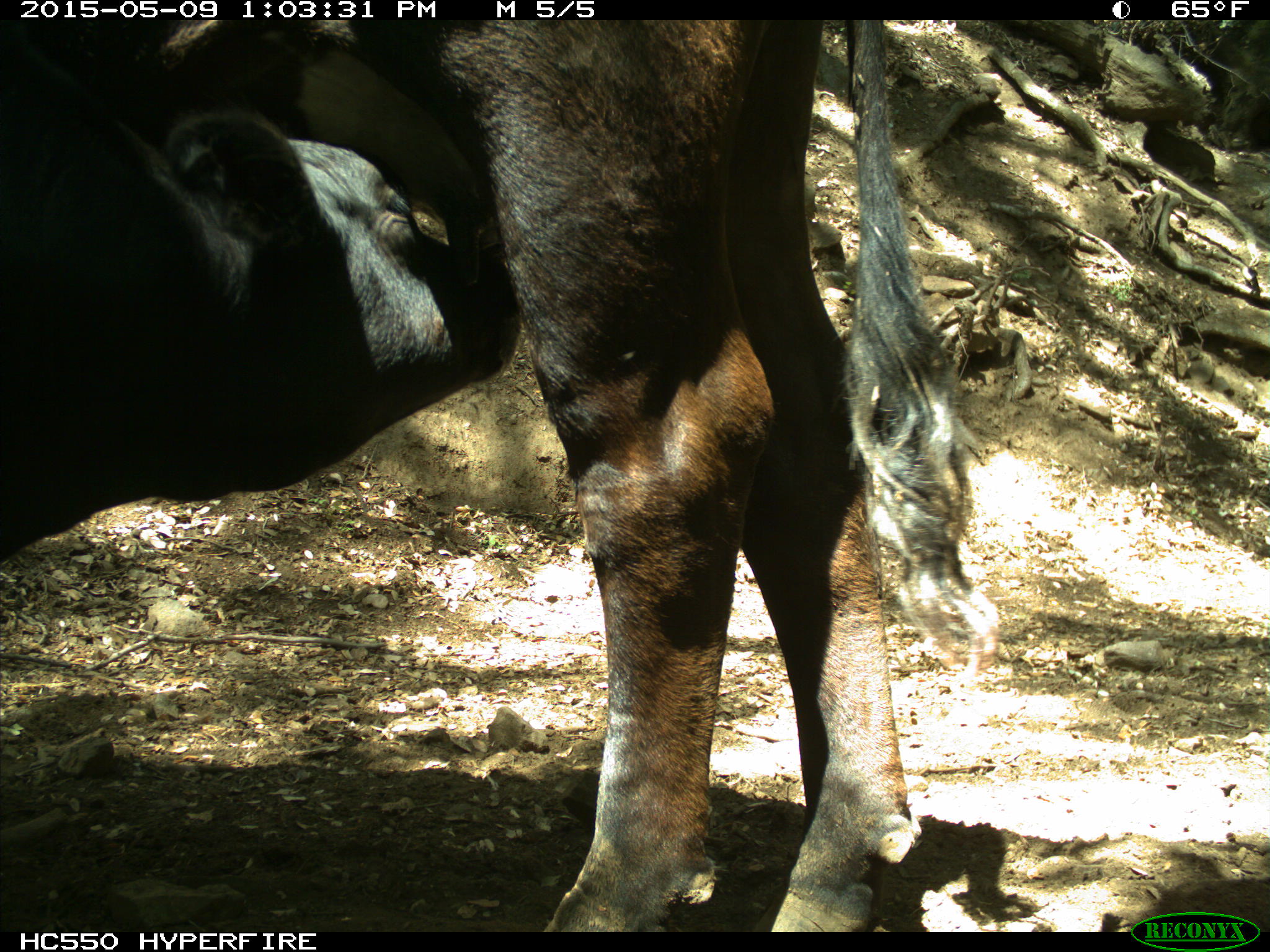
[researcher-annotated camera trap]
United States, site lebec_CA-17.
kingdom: Animalia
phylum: Chordata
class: Mammalia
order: Artiodactyla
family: Bovidae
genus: Bos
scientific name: Bos taurus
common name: domestic cow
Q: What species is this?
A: Bos taurus (domestic cow).